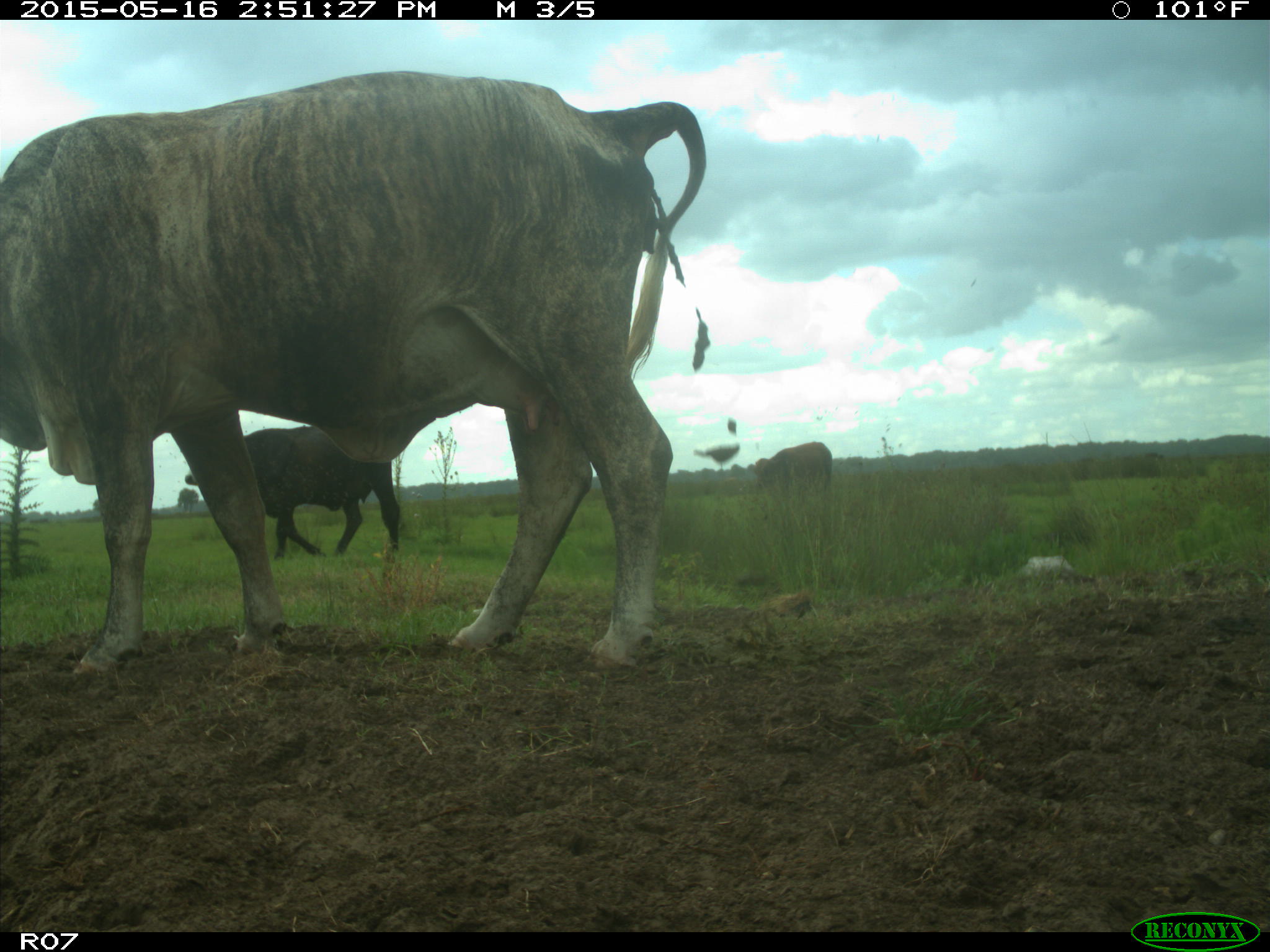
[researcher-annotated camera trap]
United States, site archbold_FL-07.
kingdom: Animalia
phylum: Chordata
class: Mammalia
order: Artiodactyla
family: Bovidae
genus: Bos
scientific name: Bos taurus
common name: domestic cow